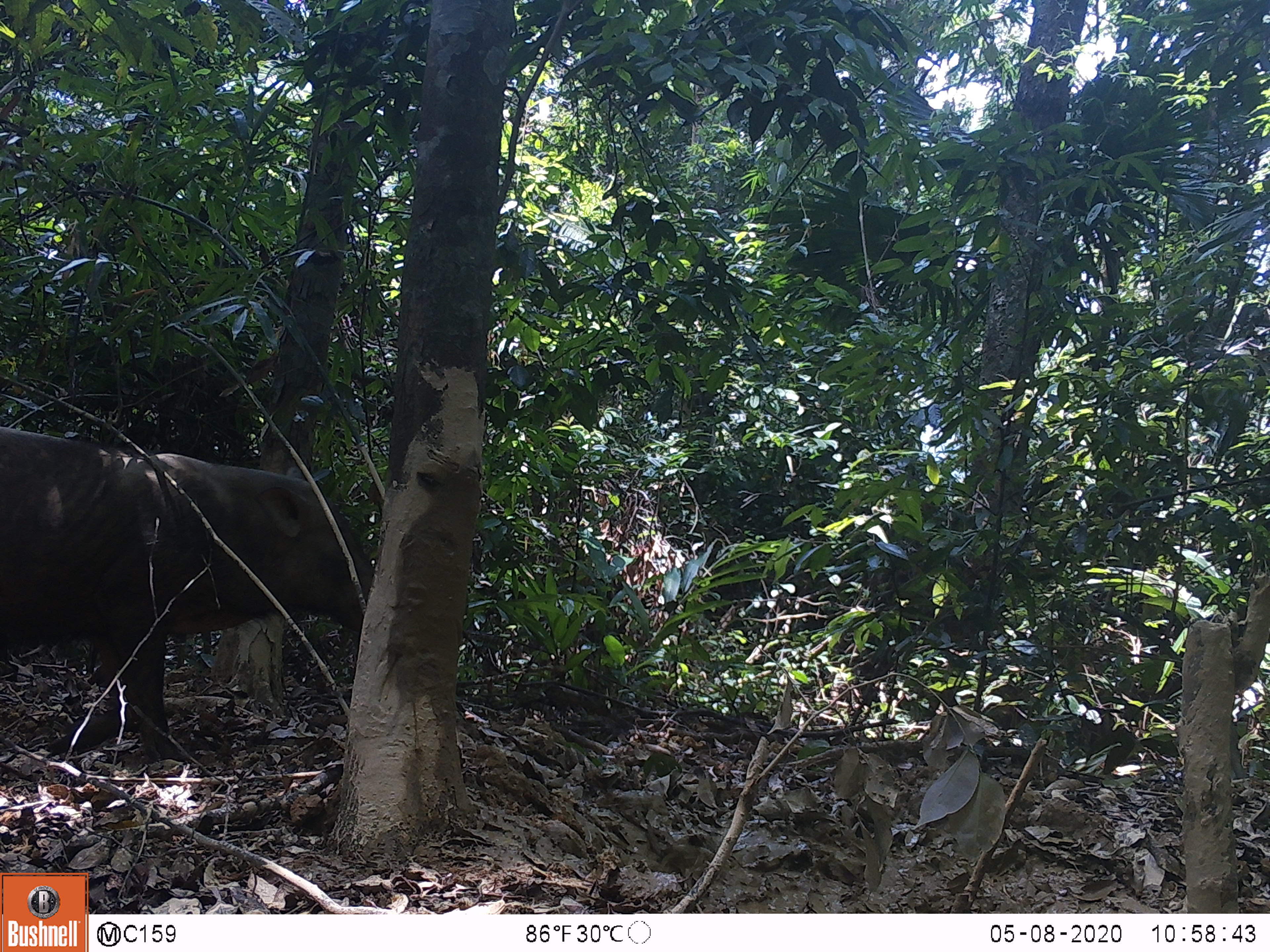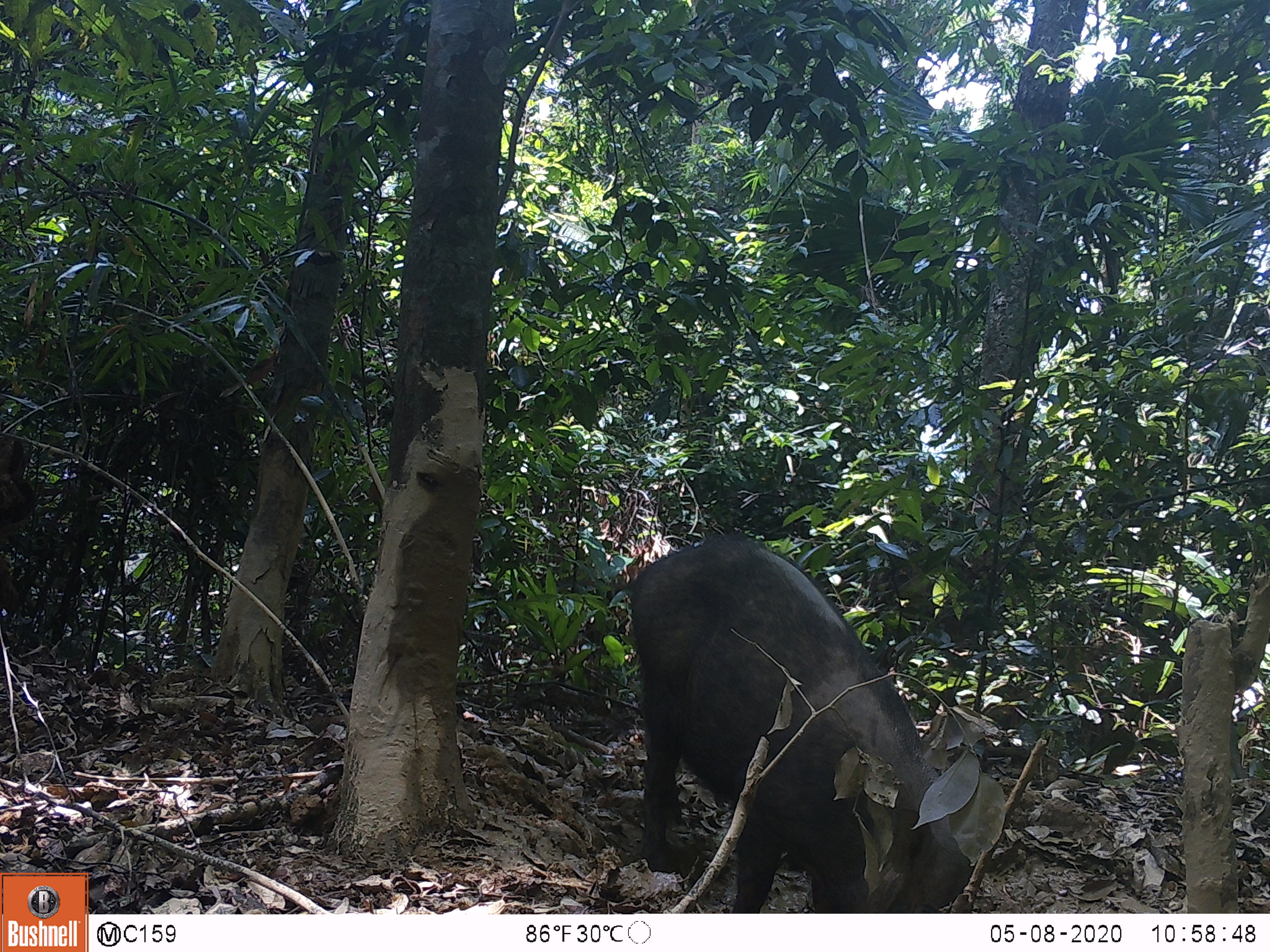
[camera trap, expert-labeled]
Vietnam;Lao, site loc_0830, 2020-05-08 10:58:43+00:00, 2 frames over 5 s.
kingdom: Animalia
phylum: Chordata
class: Mammalia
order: Artiodactyla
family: Suidae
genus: Sus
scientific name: Sus scrofa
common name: eurasian wild pig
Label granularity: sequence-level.